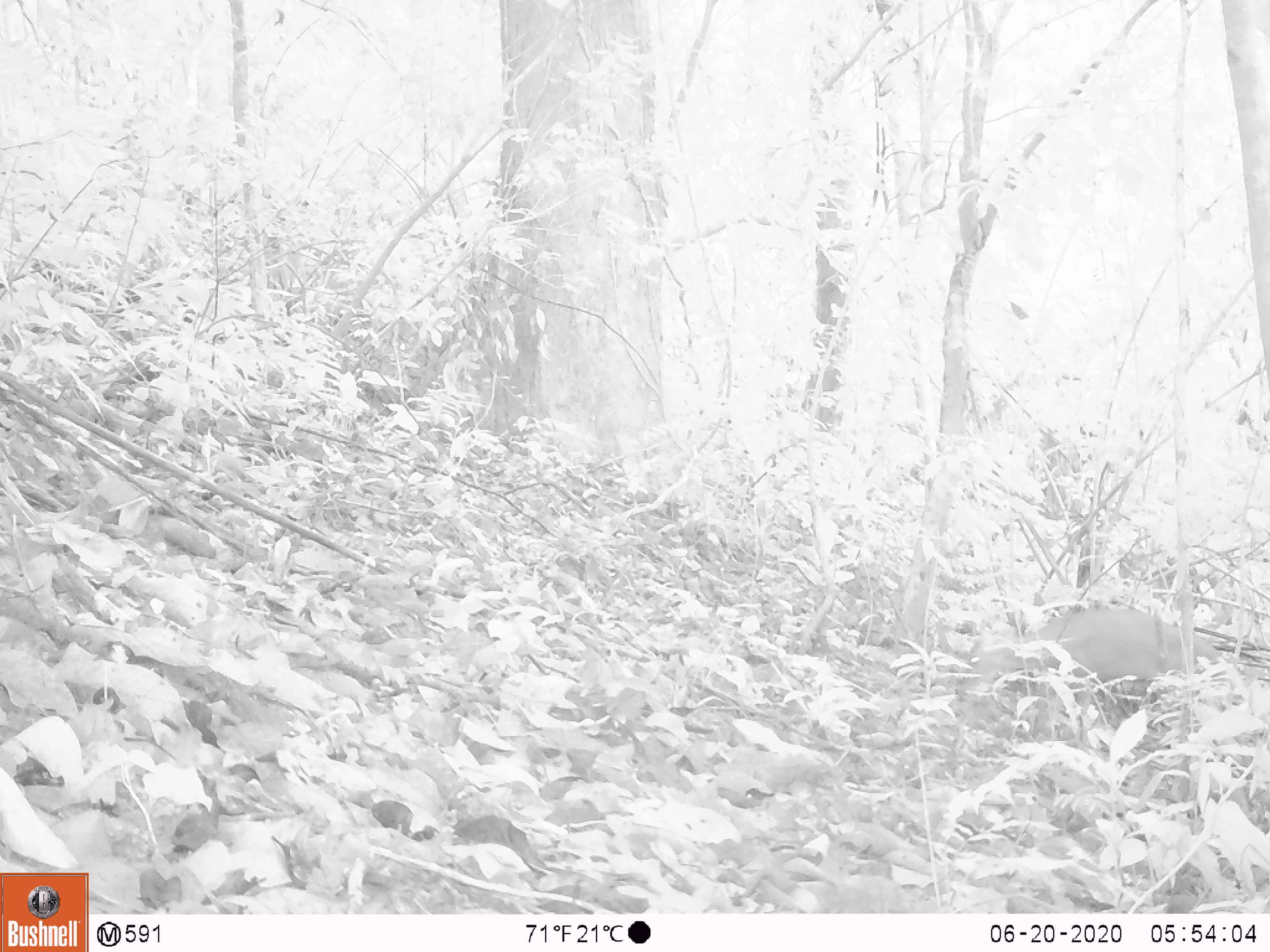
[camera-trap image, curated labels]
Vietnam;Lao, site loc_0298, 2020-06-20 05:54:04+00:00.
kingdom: Animalia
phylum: Chordata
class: Mammalia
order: Artiodactyla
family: Cervidae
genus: Muntiacus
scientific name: Muntiacus rooseveltorum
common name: roosevelt's muntjac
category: roosevelts muntjac group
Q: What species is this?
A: Roosevelts muntjac group (roosevelt's muntjac) (Muntiacus rooseveltorum).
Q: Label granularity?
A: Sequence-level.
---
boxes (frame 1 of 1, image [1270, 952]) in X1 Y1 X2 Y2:
roosevelts muntjac group: 955 607 1222 715